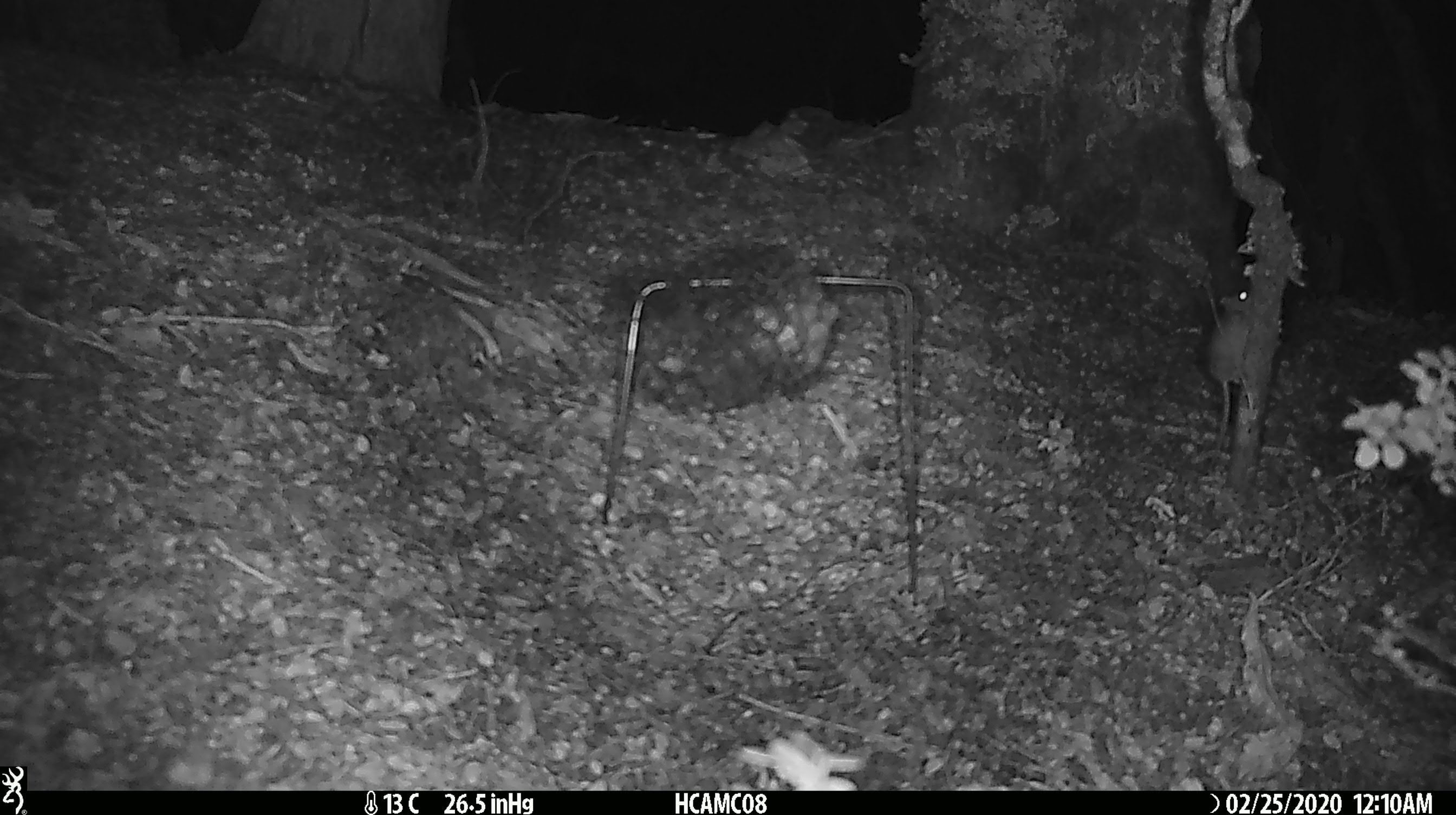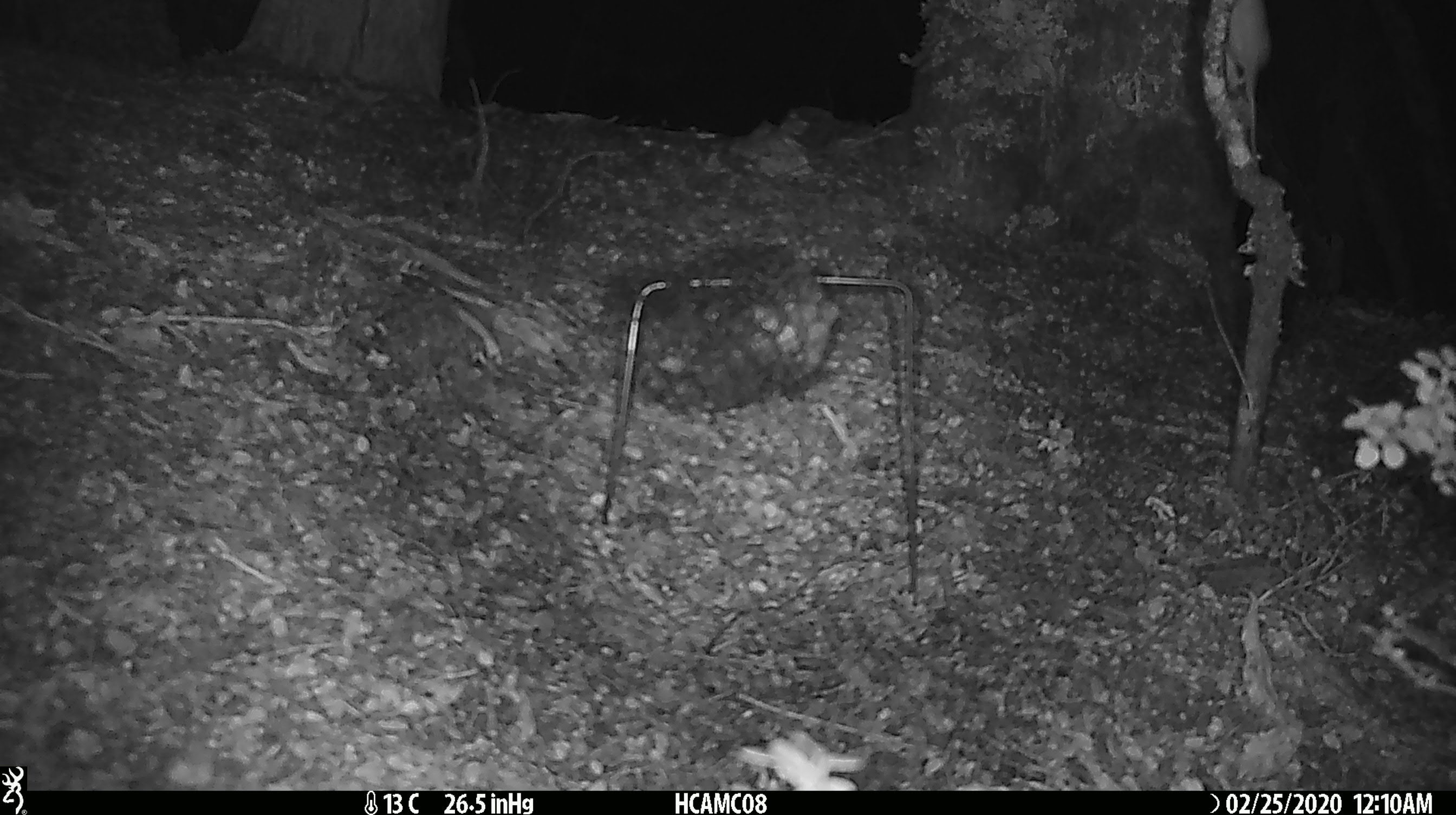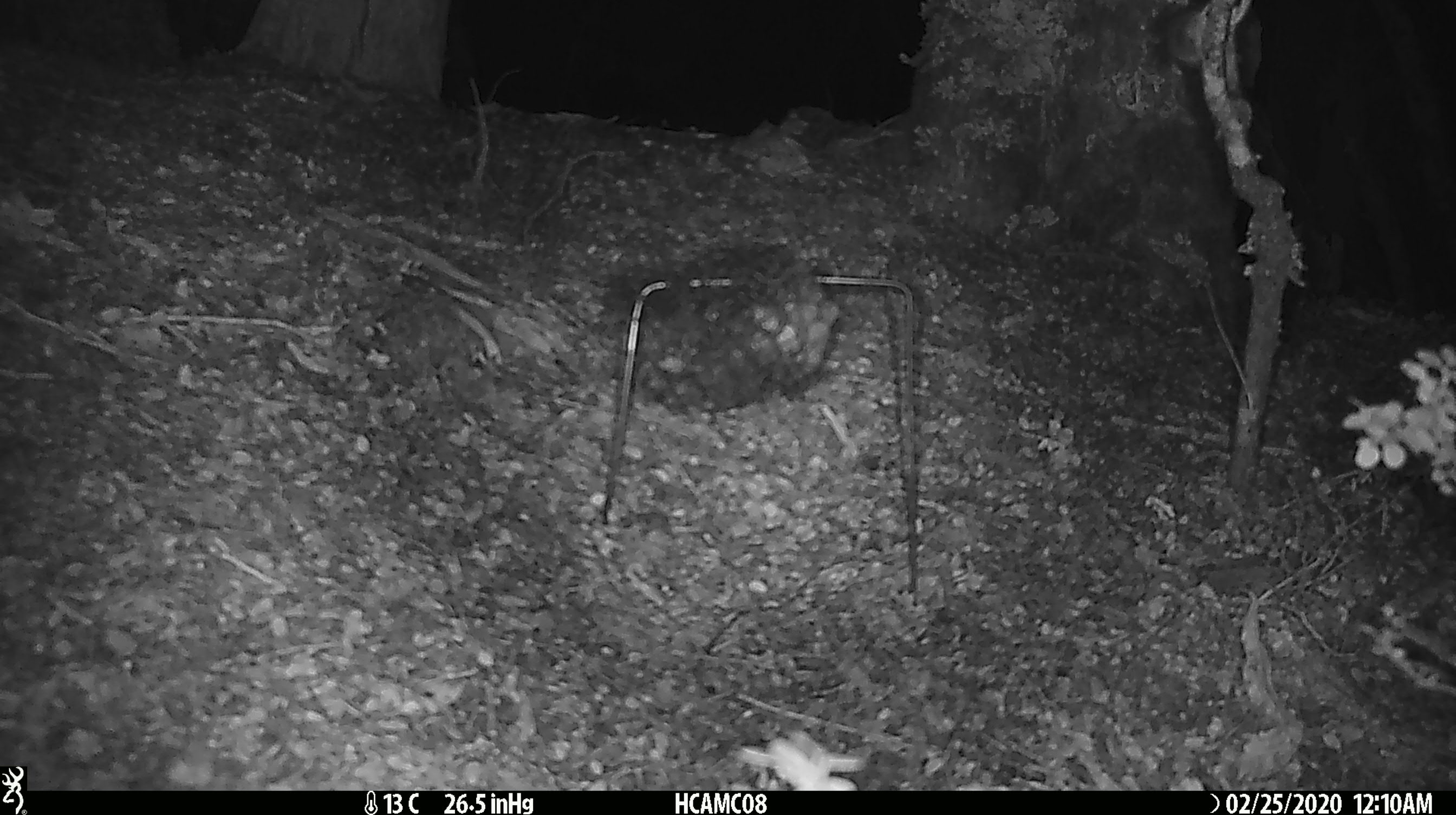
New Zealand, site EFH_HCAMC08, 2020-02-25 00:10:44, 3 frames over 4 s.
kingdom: Animalia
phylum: Chordata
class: Mammalia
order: Rodentia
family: Muridae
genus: Mus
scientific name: Mus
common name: mouse